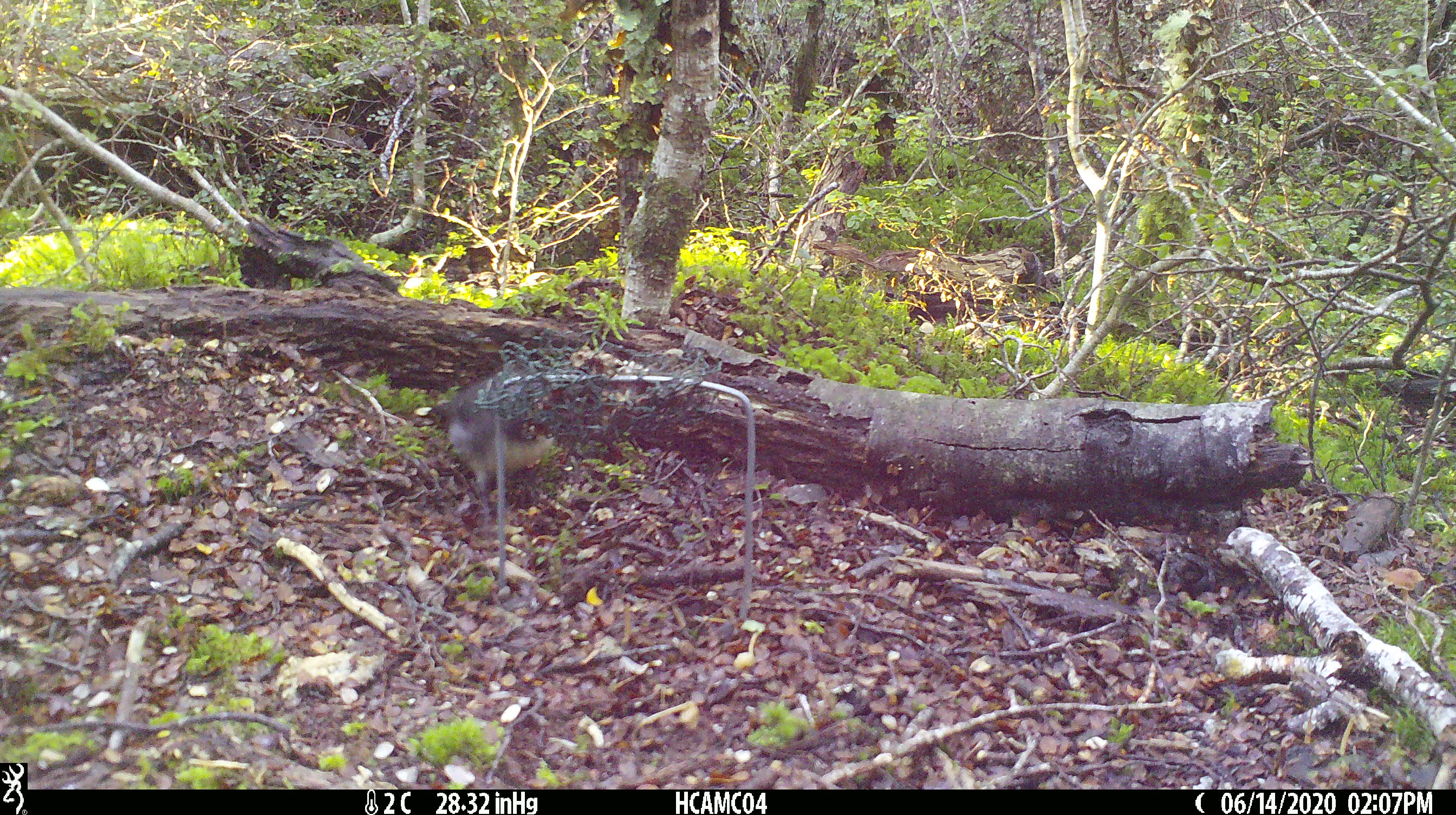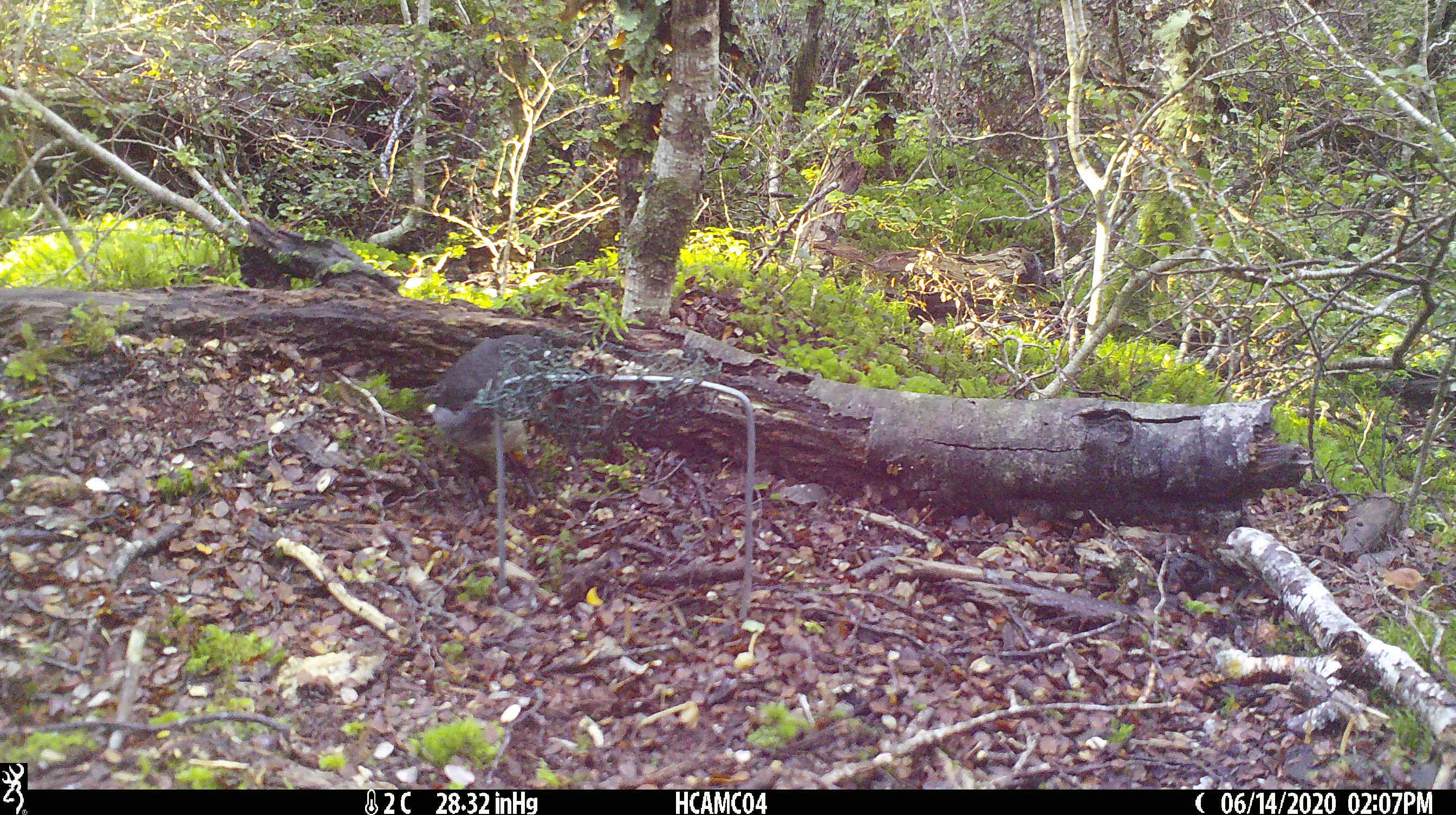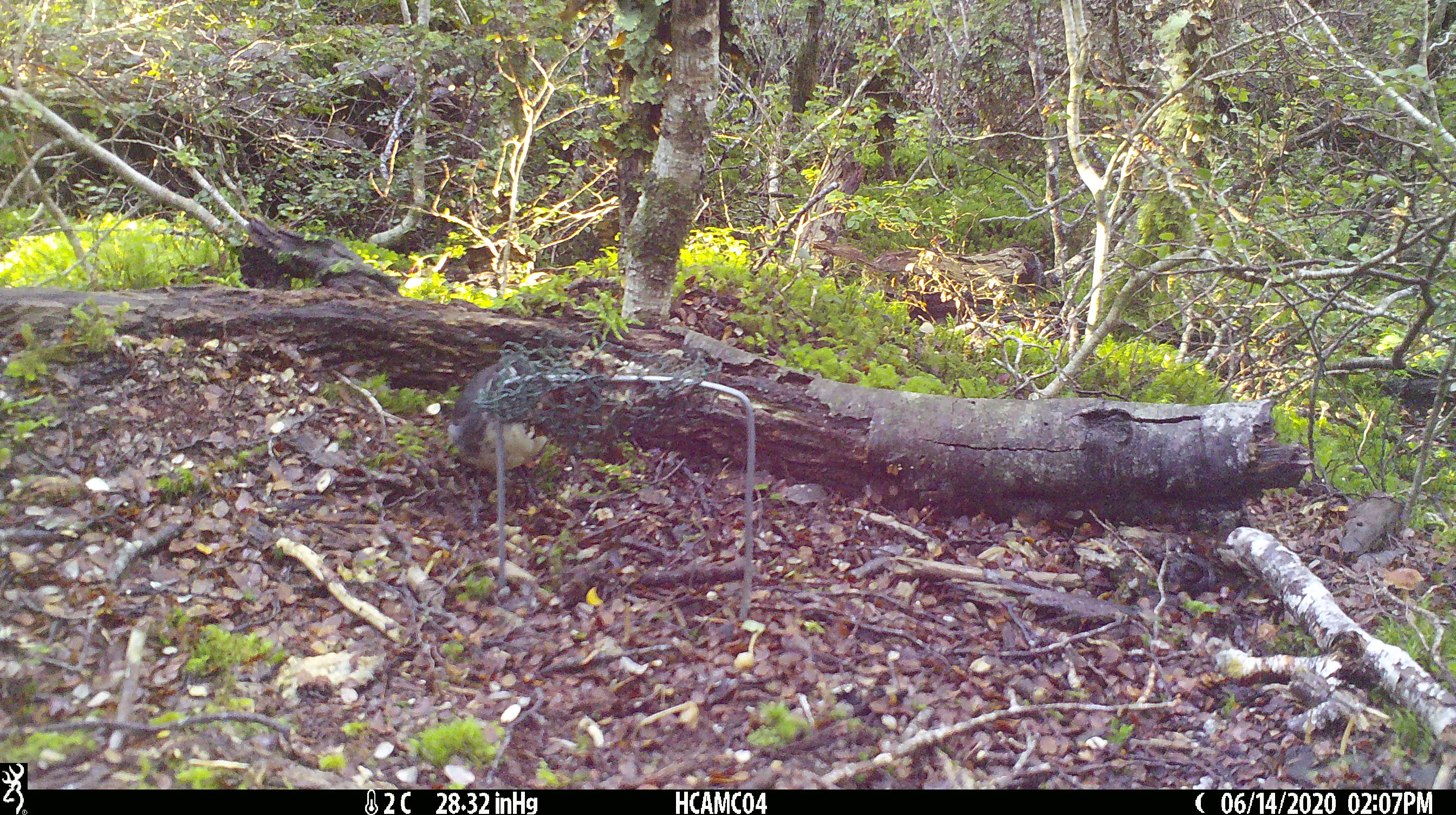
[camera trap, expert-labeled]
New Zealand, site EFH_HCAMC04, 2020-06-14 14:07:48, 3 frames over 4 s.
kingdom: Animalia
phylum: Chordata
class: Aves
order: Passeriformes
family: Petroicidae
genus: Petroica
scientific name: Petroica australis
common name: new zealand robin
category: robin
Robin (new zealand robin) (Petroica australis).